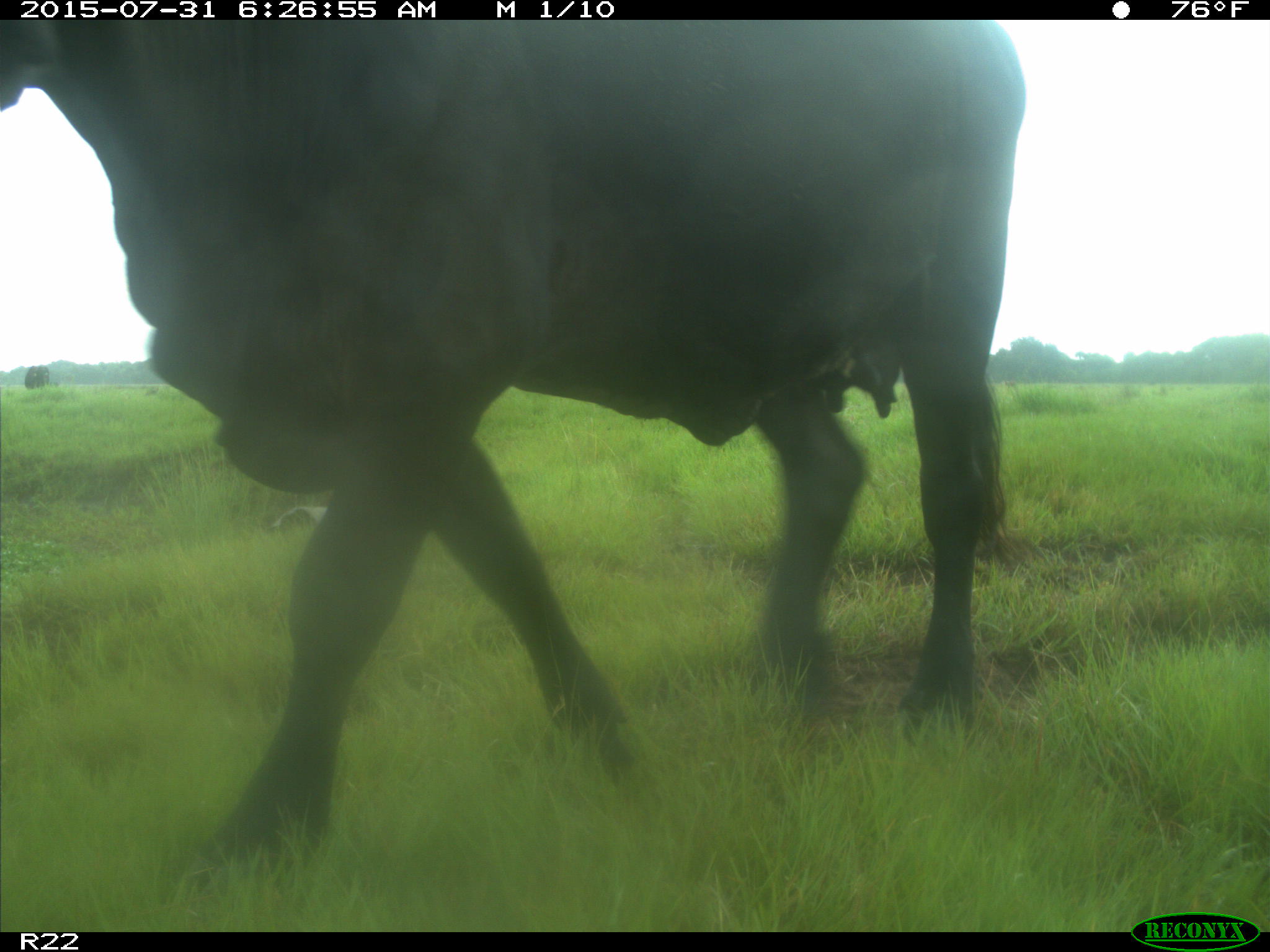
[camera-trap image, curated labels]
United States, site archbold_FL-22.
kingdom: Animalia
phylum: Chordata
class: Mammalia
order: Artiodactyla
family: Bovidae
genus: Bos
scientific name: Bos taurus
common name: domestic cow